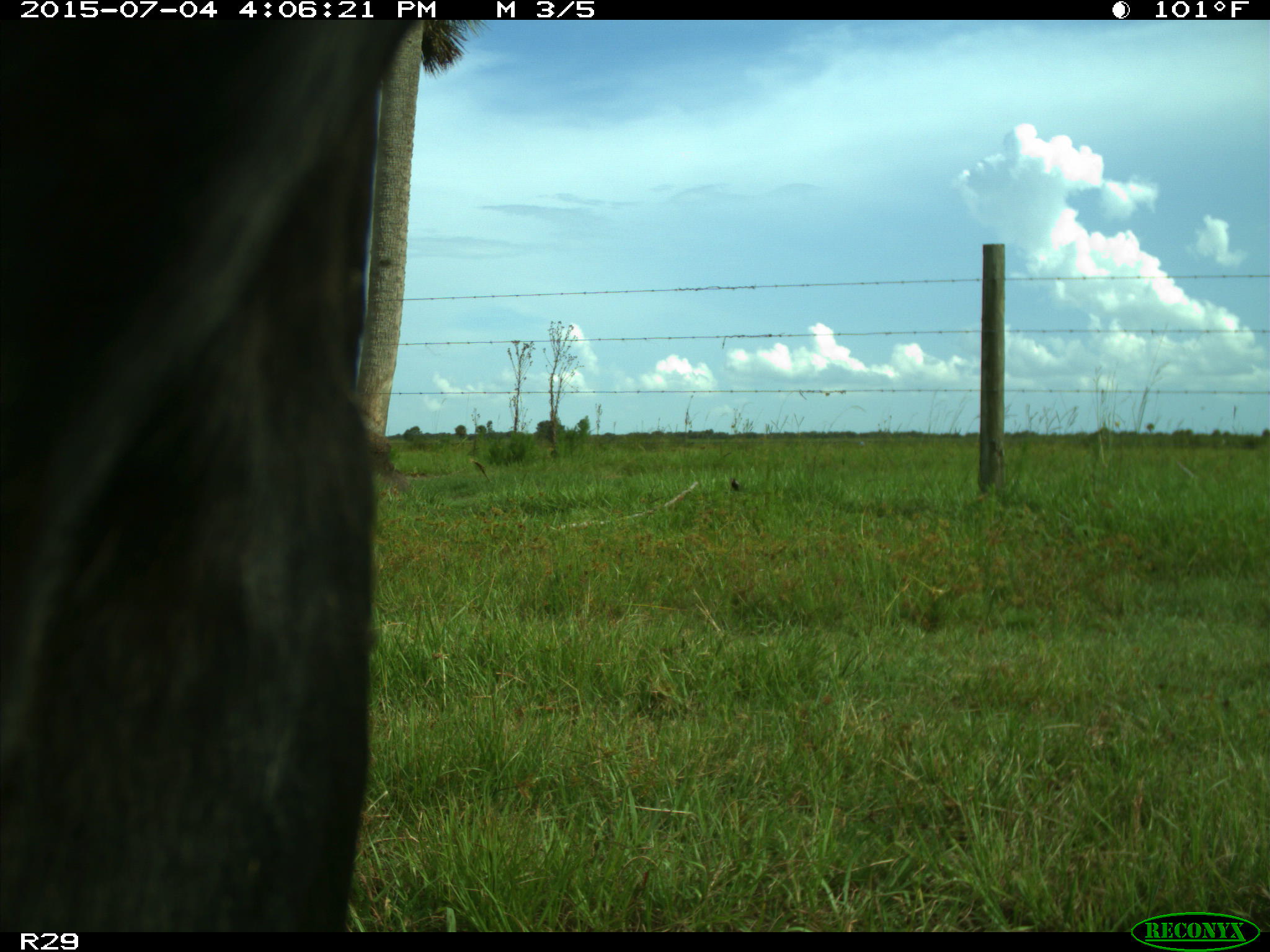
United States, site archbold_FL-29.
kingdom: Animalia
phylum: Chordata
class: Mammalia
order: Artiodactyla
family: Bovidae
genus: Bos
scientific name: Bos taurus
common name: domestic cow